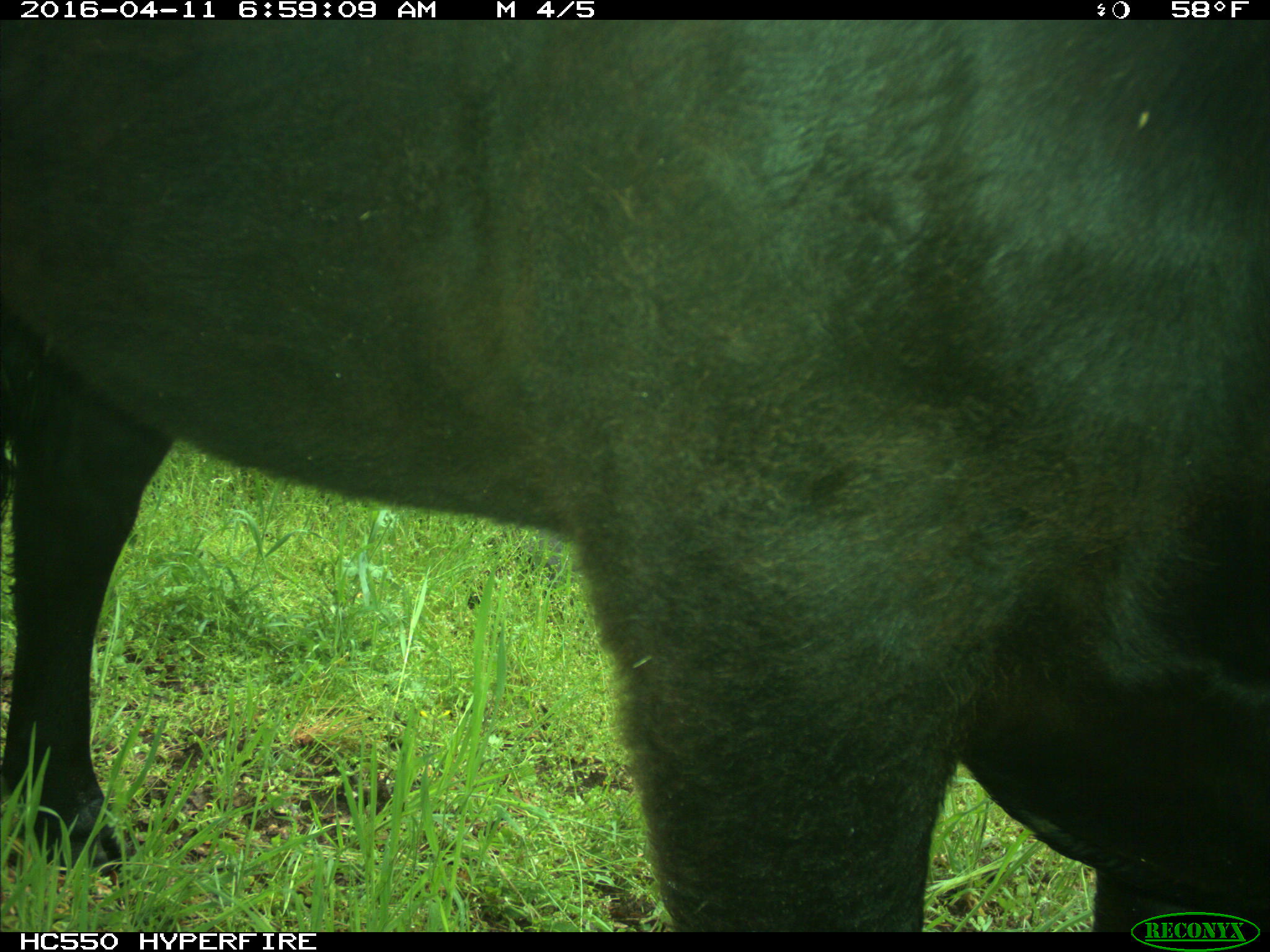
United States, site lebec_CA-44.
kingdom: Animalia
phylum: Chordata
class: Mammalia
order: Artiodactyla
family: Bovidae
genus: Bos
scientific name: Bos taurus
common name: domestic cow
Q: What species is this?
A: Bos taurus (domestic cow).